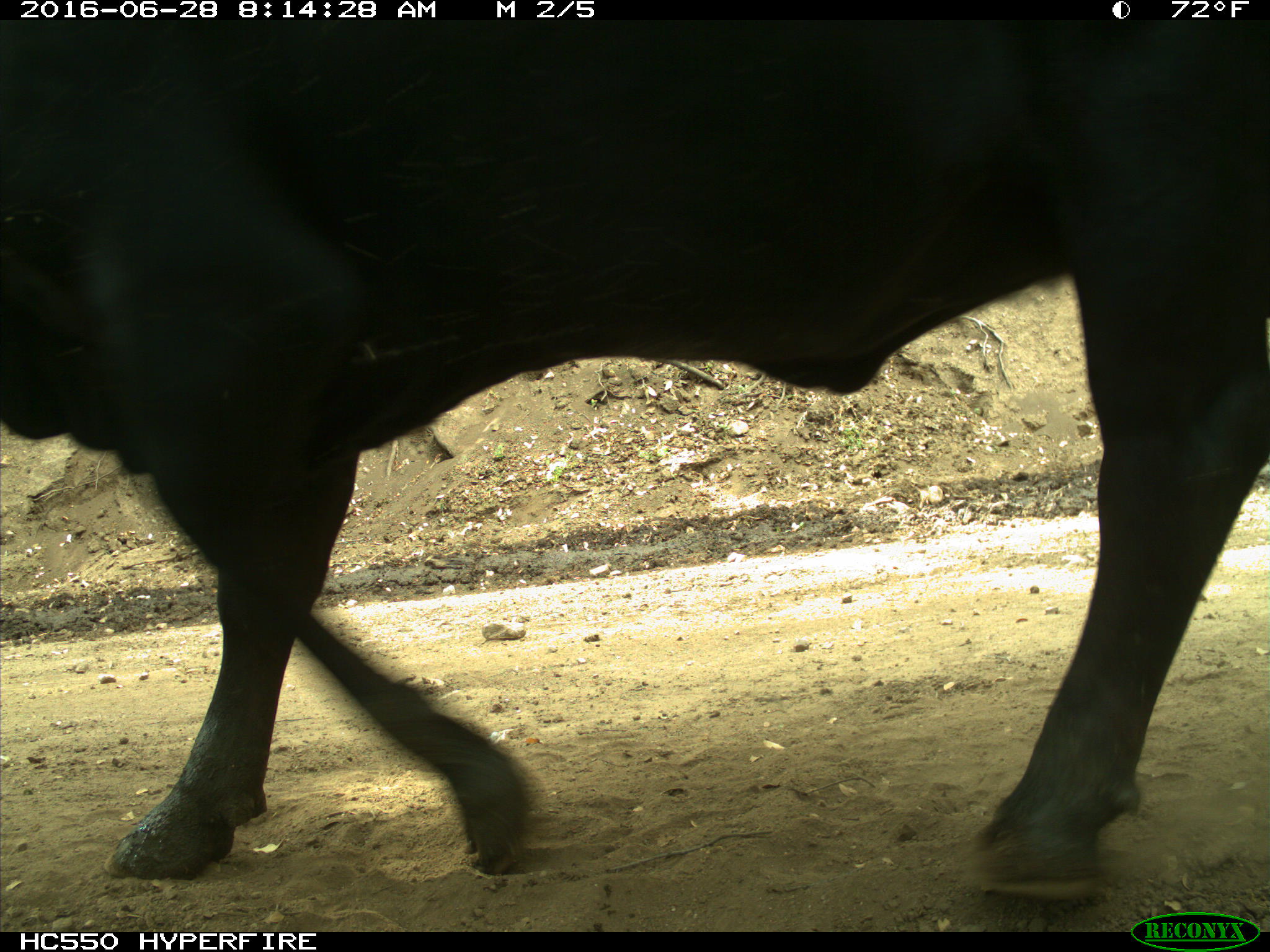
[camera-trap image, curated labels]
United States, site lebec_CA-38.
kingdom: Animalia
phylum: Chordata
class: Mammalia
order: Artiodactyla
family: Bovidae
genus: Bos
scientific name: Bos taurus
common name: domestic cow